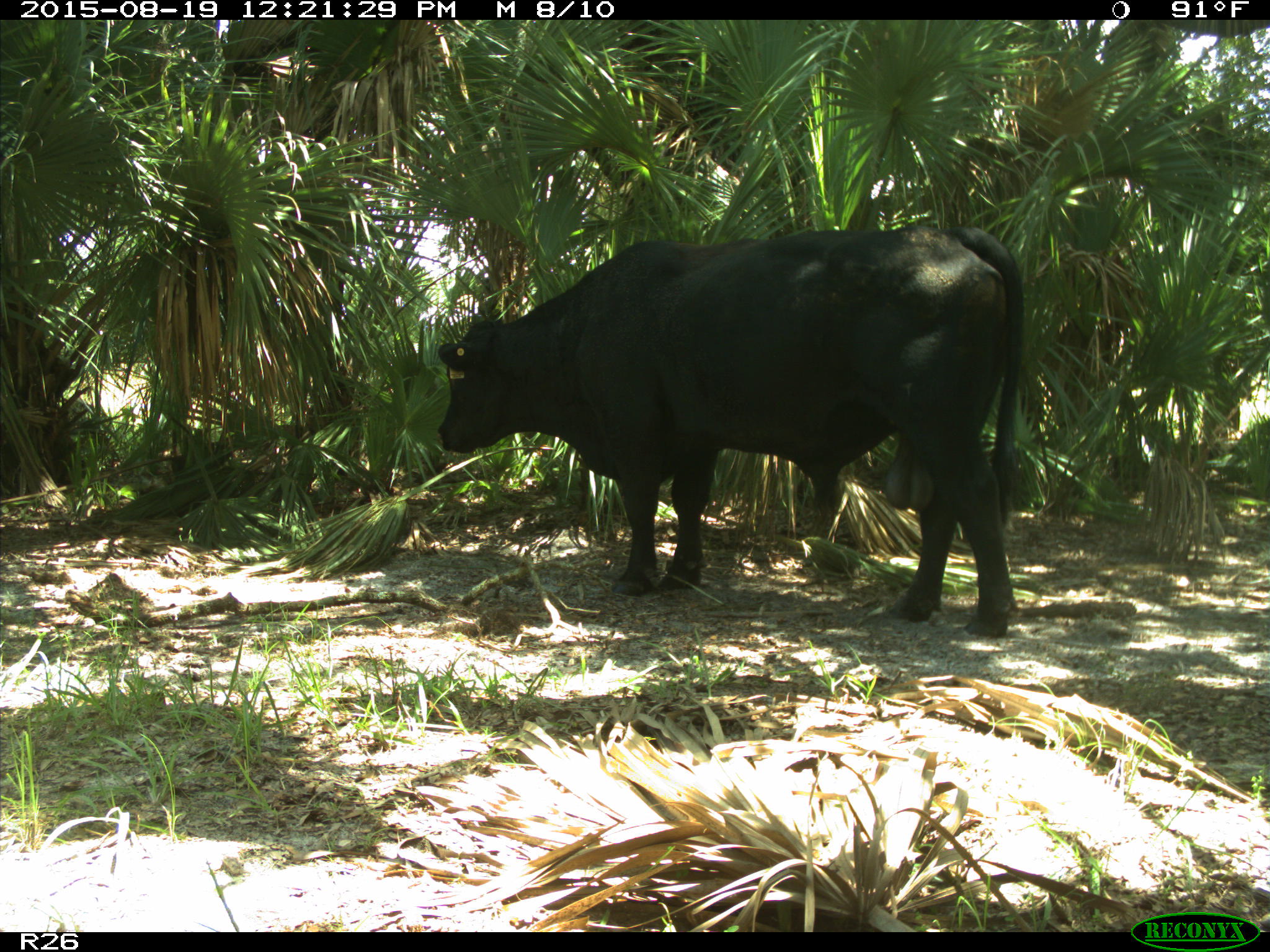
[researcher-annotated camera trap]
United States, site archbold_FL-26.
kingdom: Animalia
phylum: Chordata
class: Mammalia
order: Artiodactyla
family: Bovidae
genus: Bos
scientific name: Bos taurus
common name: domestic cow